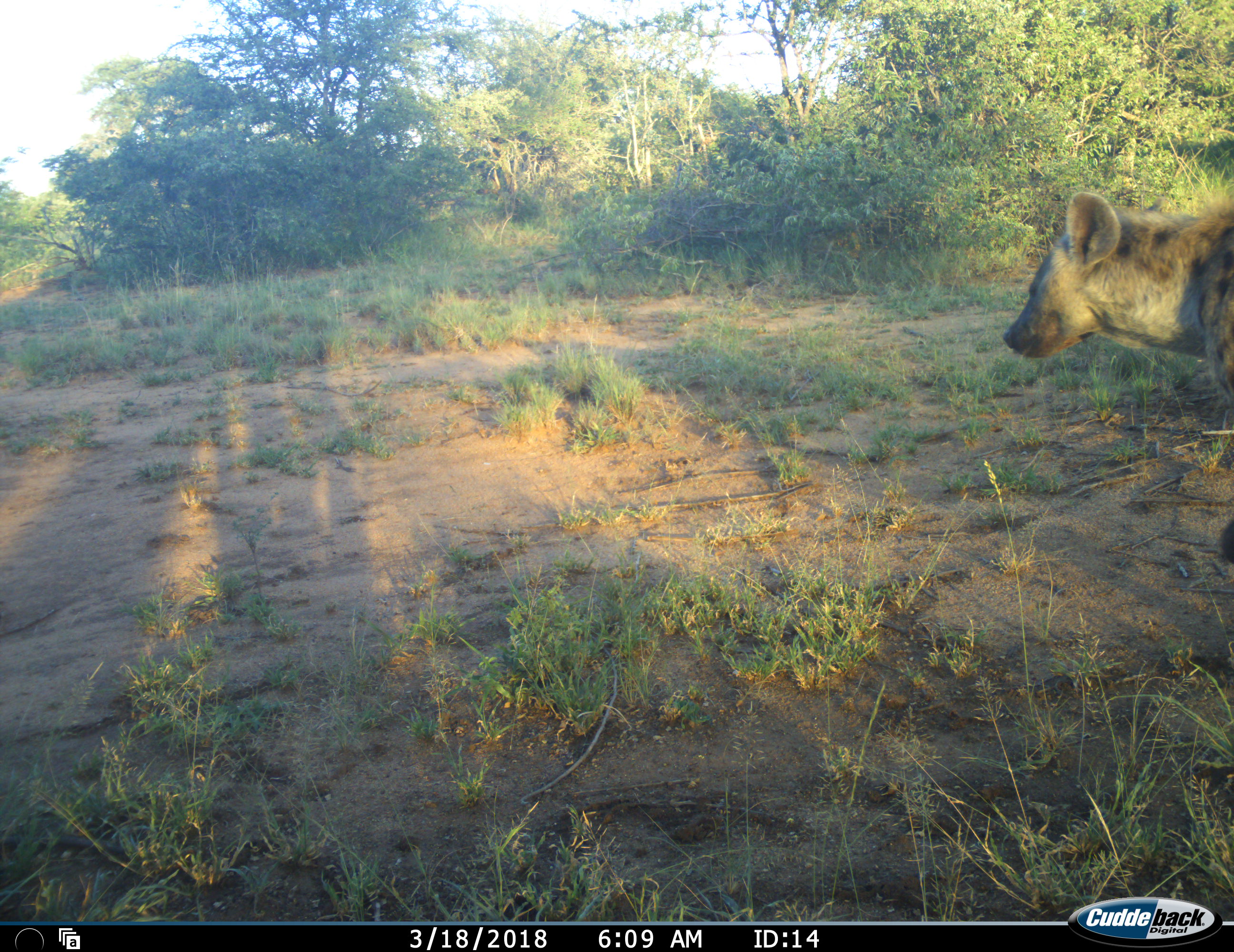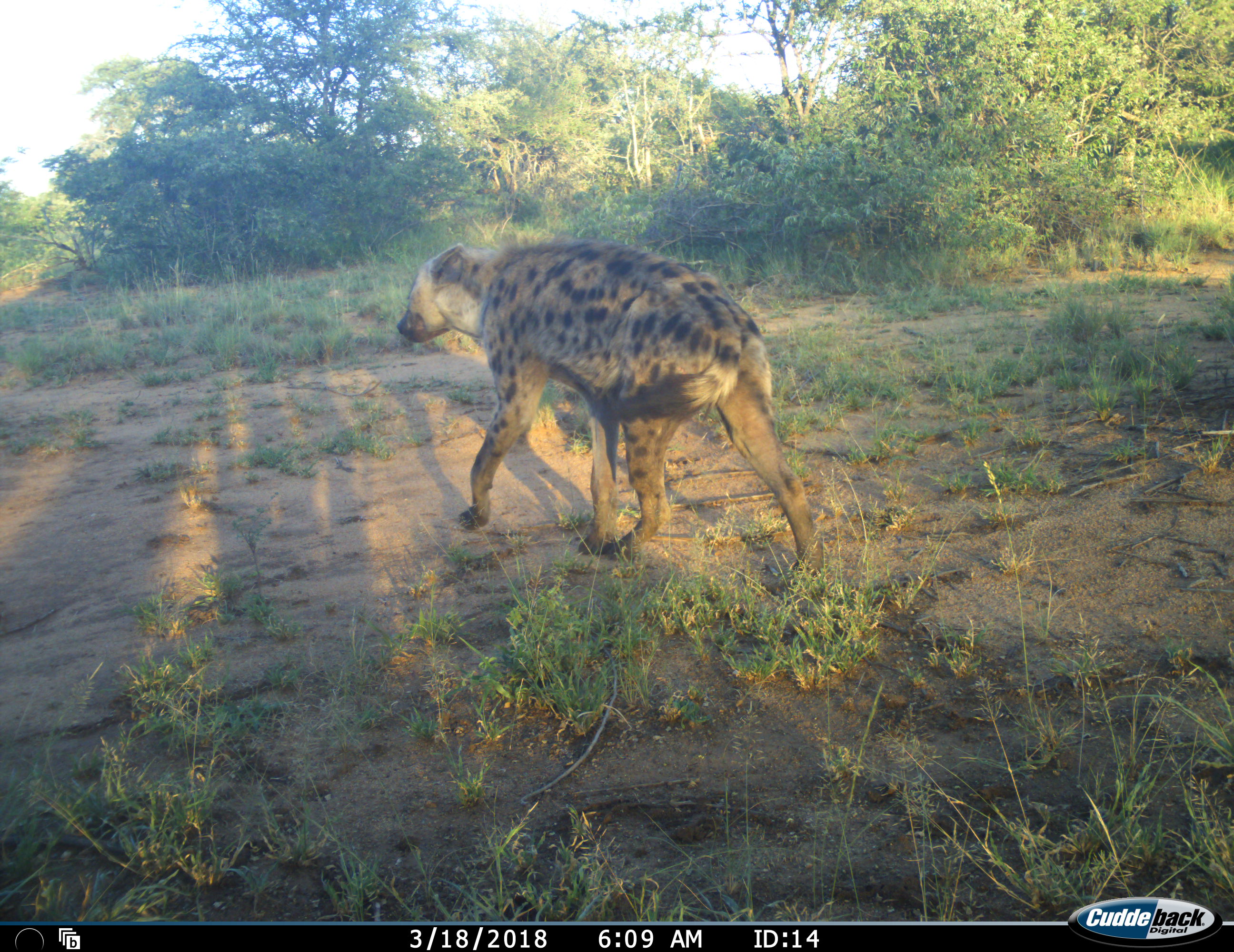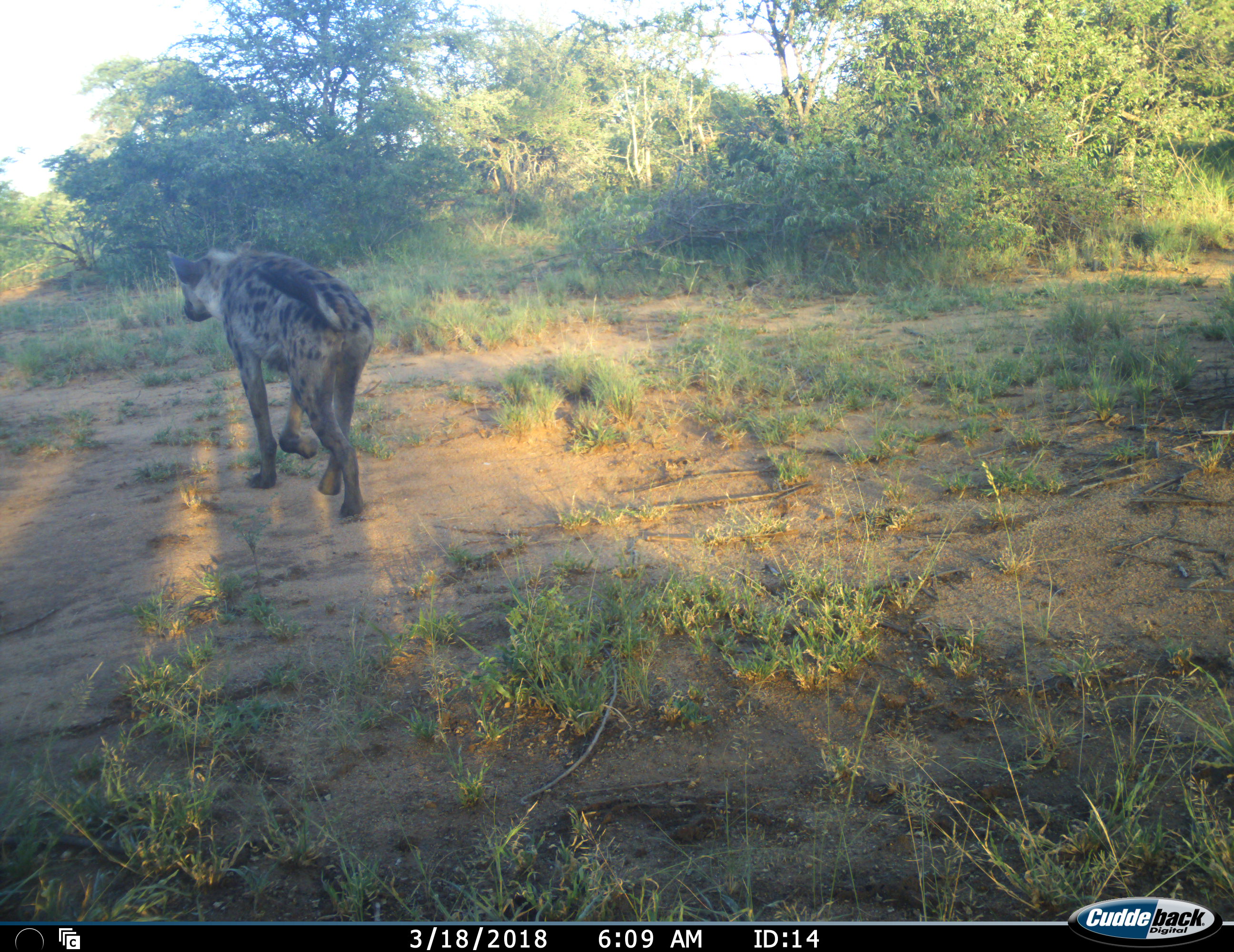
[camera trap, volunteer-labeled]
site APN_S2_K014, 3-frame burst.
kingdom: Animalia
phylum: Chordata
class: Mammalia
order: Carnivora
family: Hyaenidae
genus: Crocuta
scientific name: Crocuta crocuta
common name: spotted hyena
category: hyenaspotted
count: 1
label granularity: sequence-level